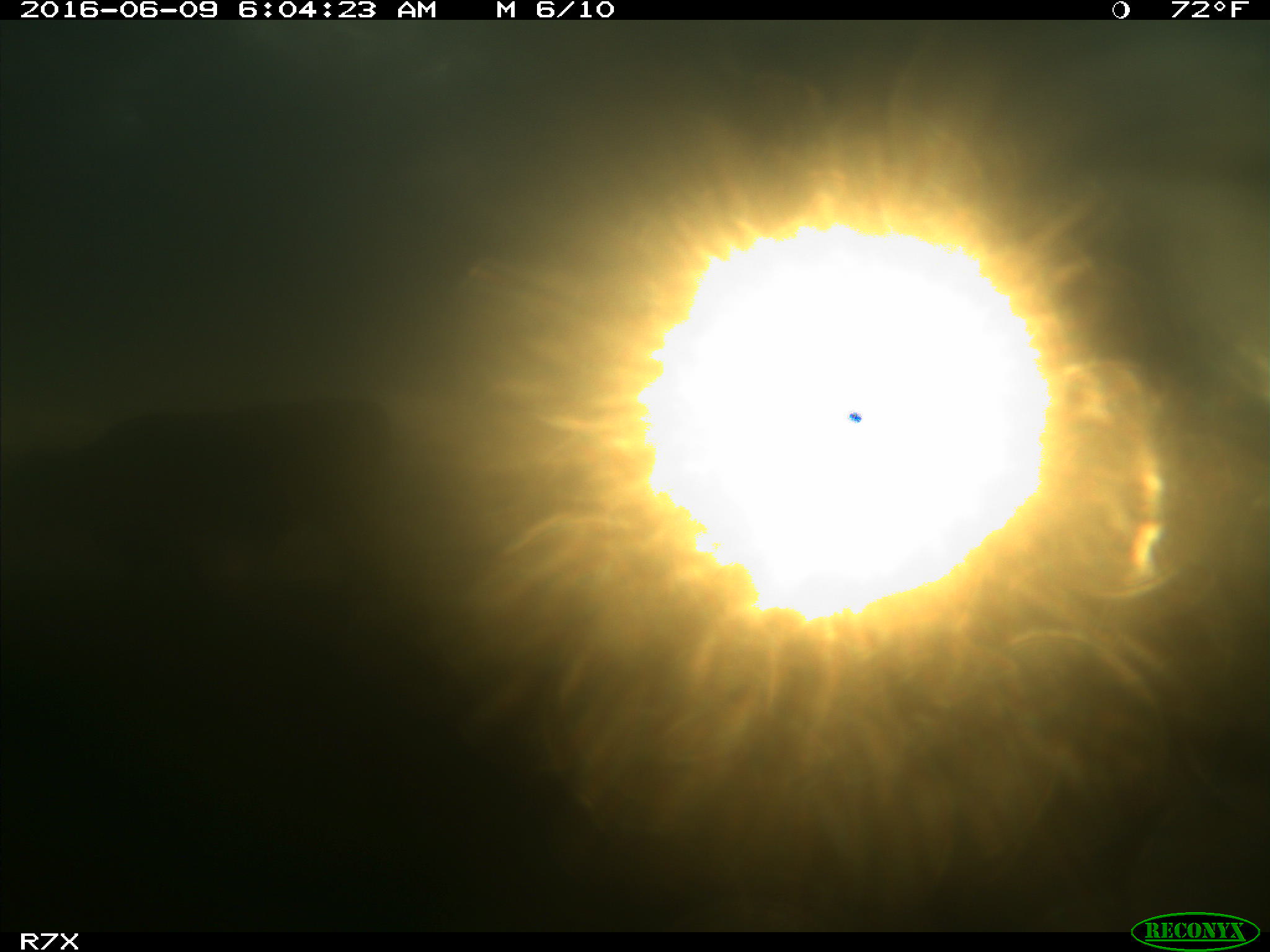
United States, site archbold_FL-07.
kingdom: Animalia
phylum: Chordata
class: Mammalia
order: Artiodactyla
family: Bovidae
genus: Bos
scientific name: Bos taurus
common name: domestic cow